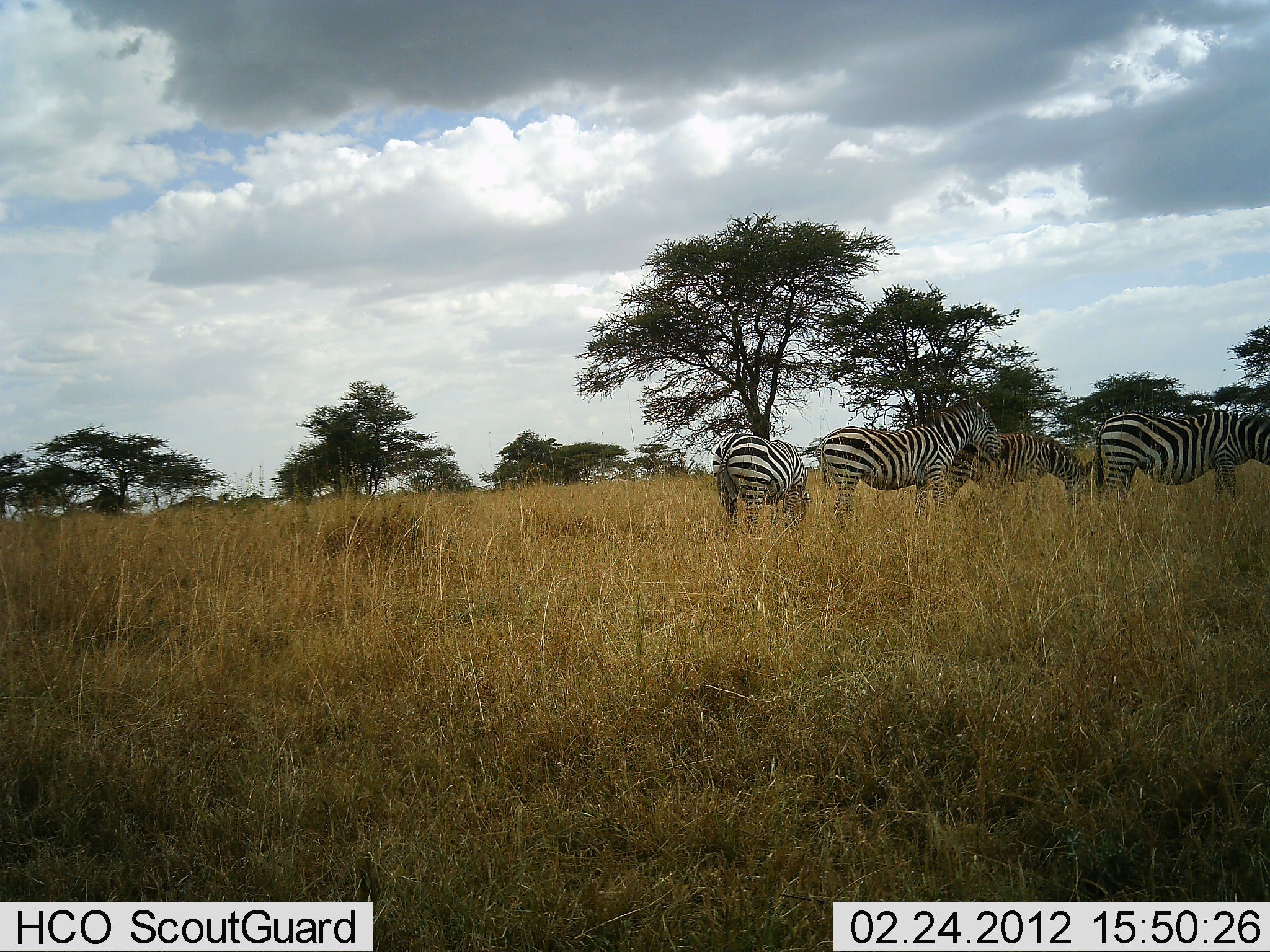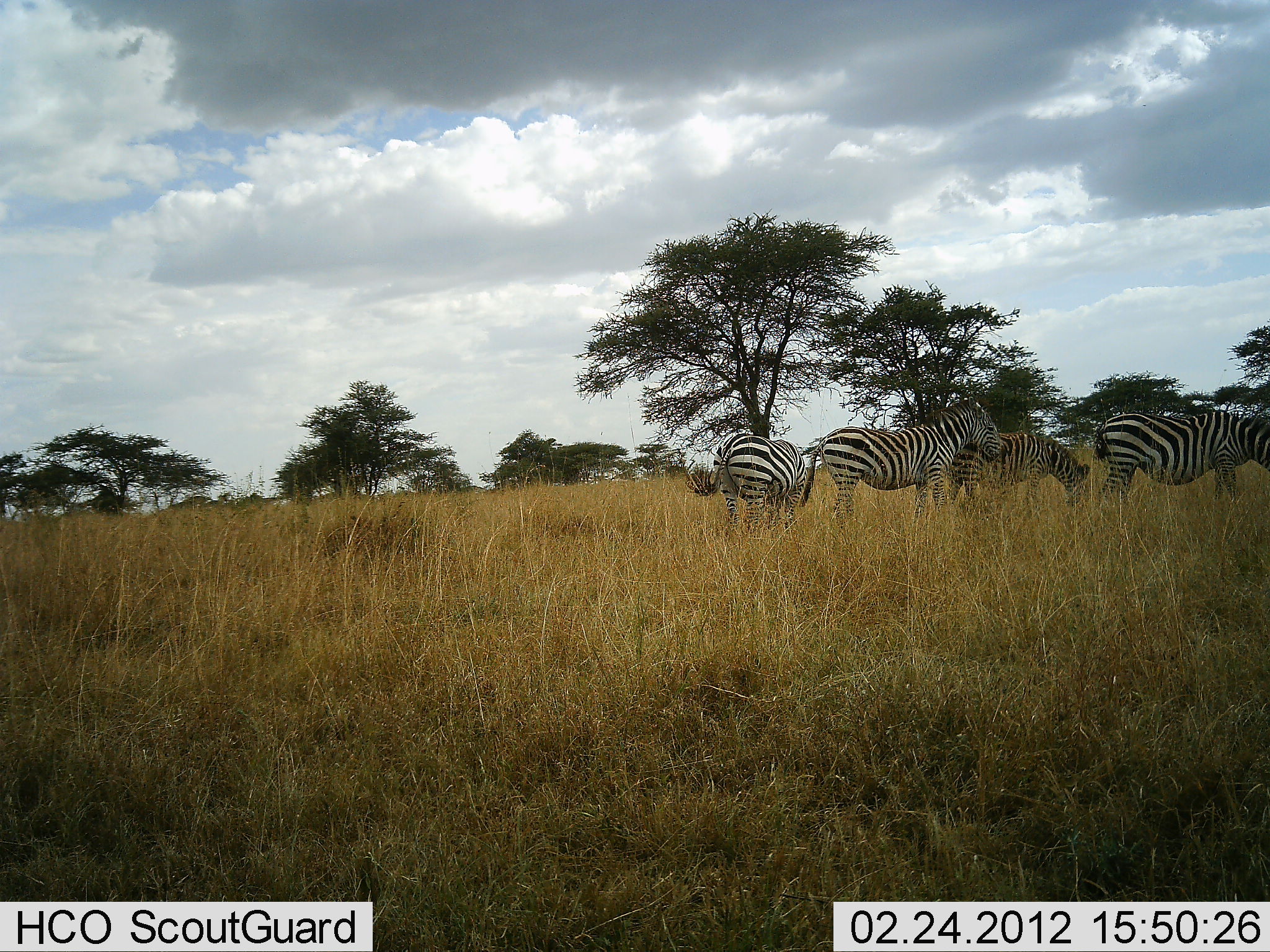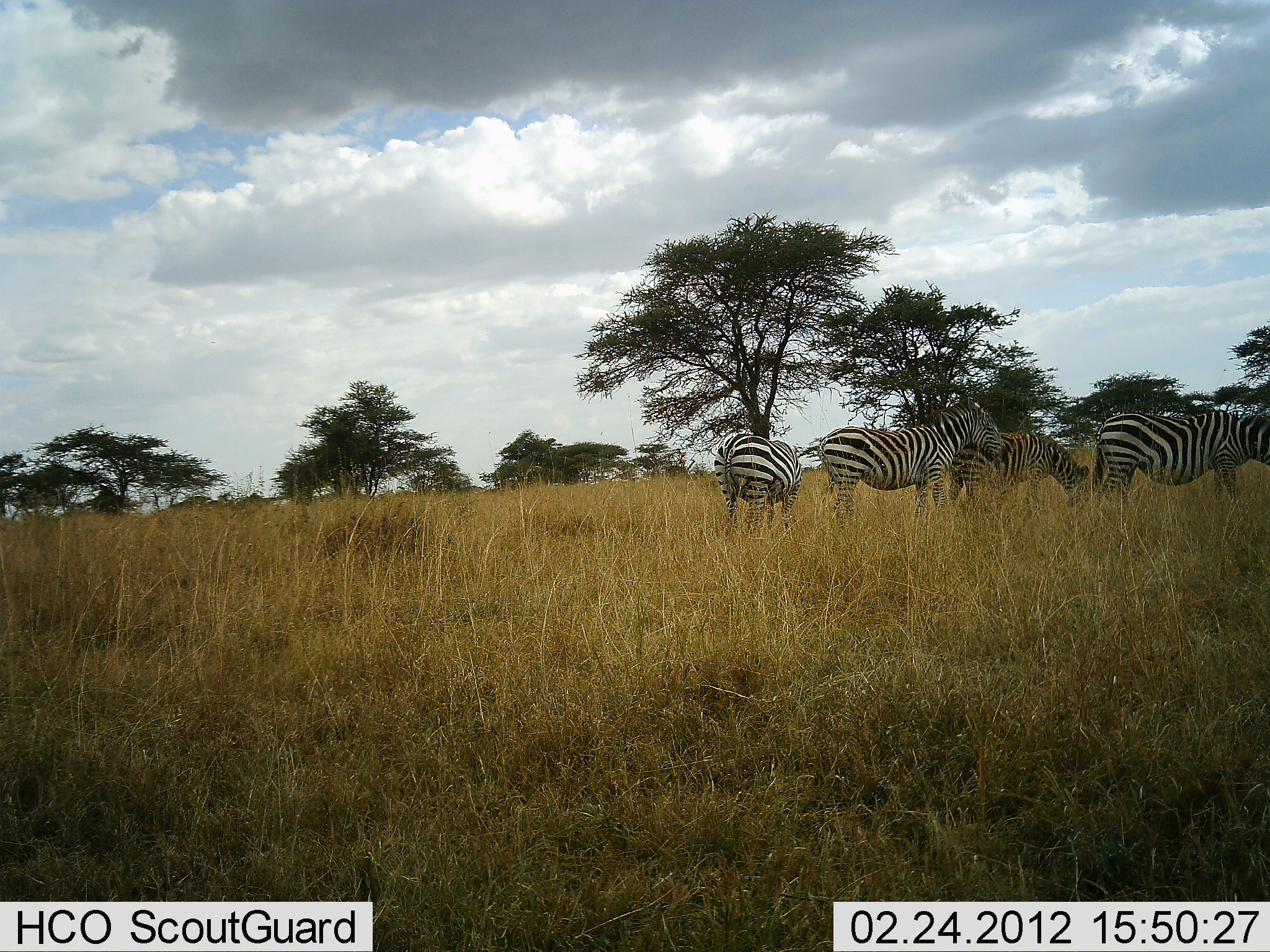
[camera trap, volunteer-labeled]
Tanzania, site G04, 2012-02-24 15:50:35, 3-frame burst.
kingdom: Animalia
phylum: Chordata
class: Mammalia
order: Perissodactyla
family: Equidae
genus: Equus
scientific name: Equus quagga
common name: plains zebra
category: zebra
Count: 4.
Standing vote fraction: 86%.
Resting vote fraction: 7%.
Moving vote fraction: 7%.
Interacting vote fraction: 0%.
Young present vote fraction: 14%.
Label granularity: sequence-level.